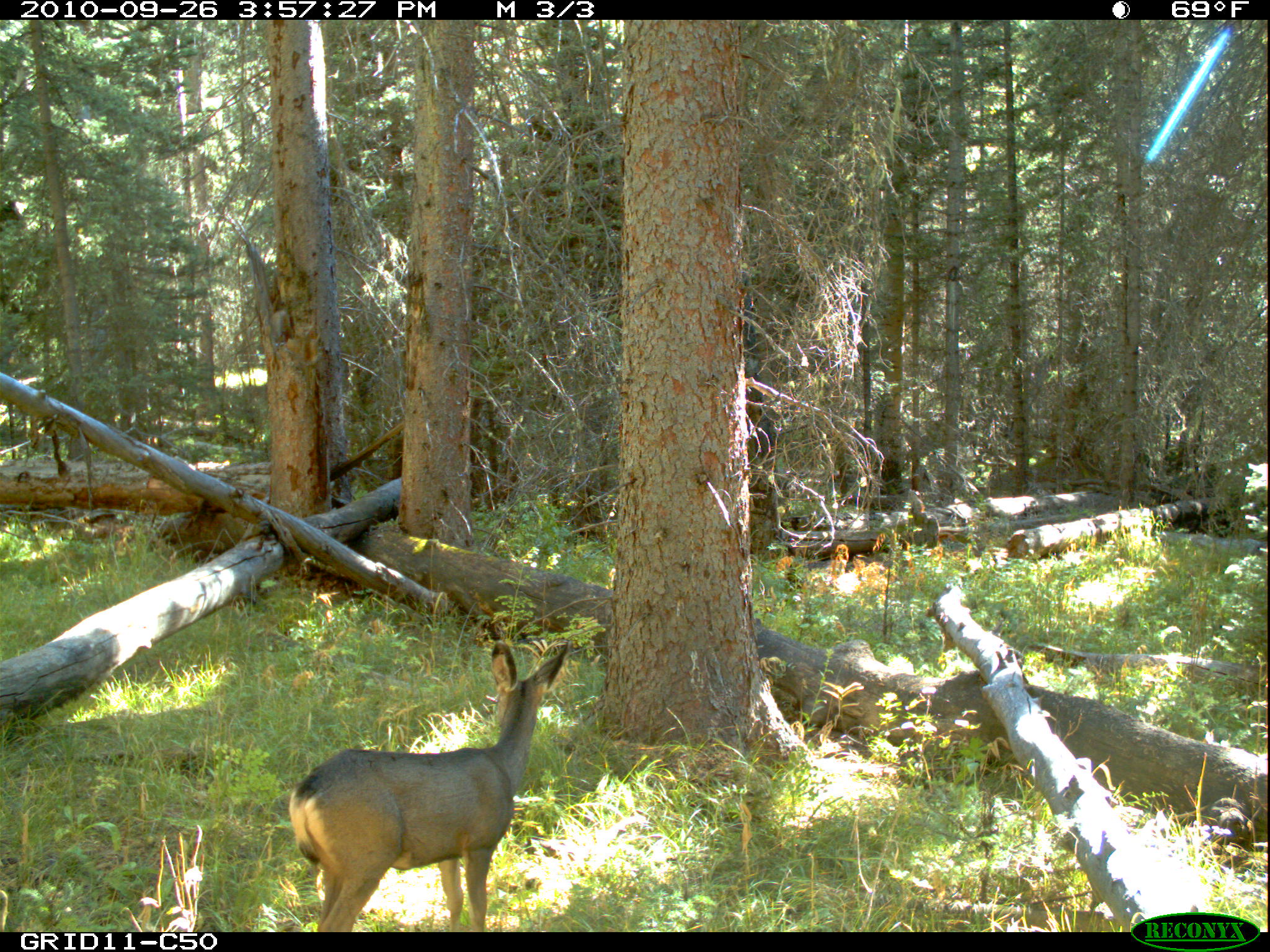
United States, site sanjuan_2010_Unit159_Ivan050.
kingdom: Animalia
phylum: Chordata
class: Mammalia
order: Artiodactyla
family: Cervidae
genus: Odocoileus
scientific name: Odocoileus hemionus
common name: mule deer